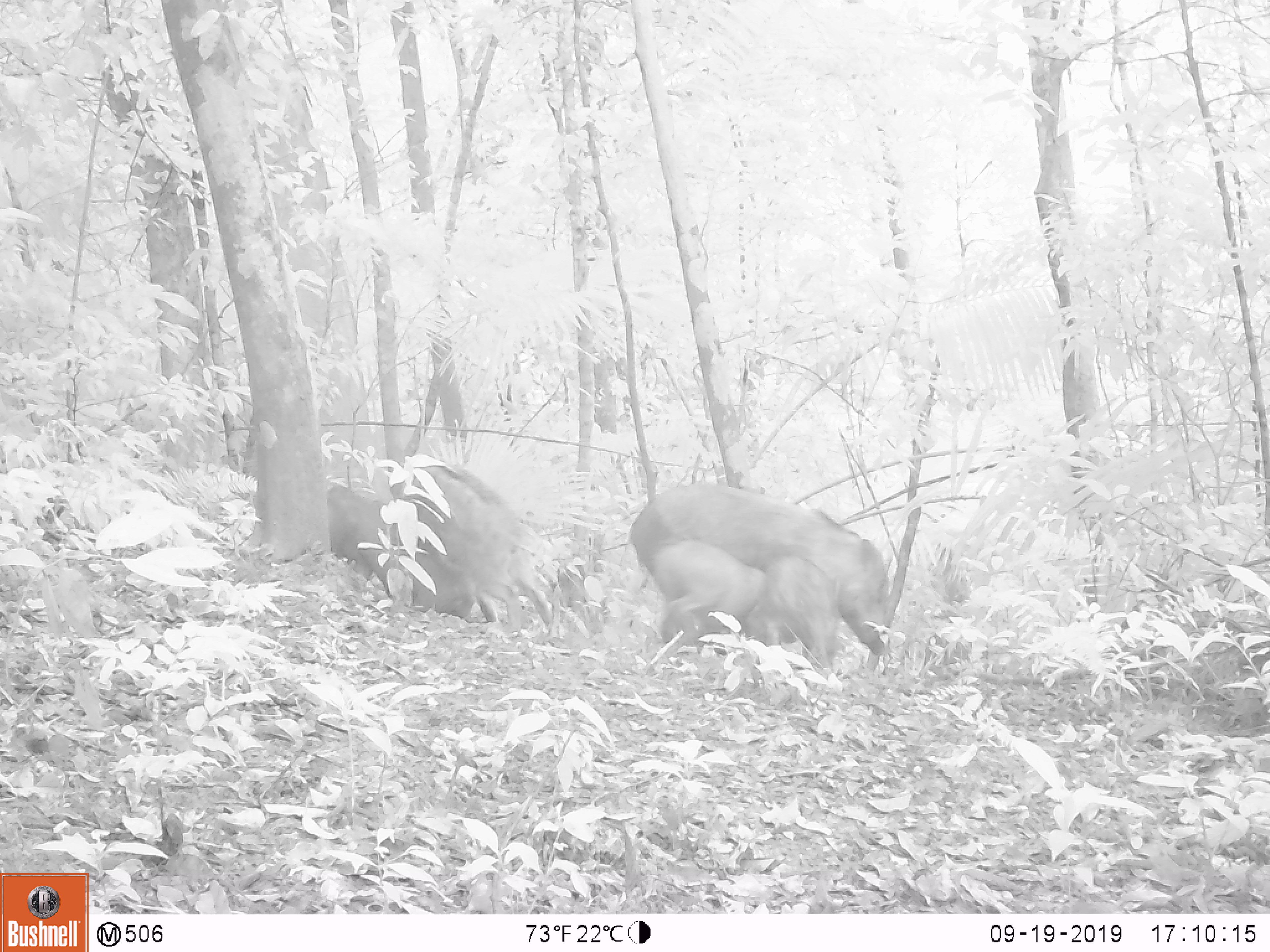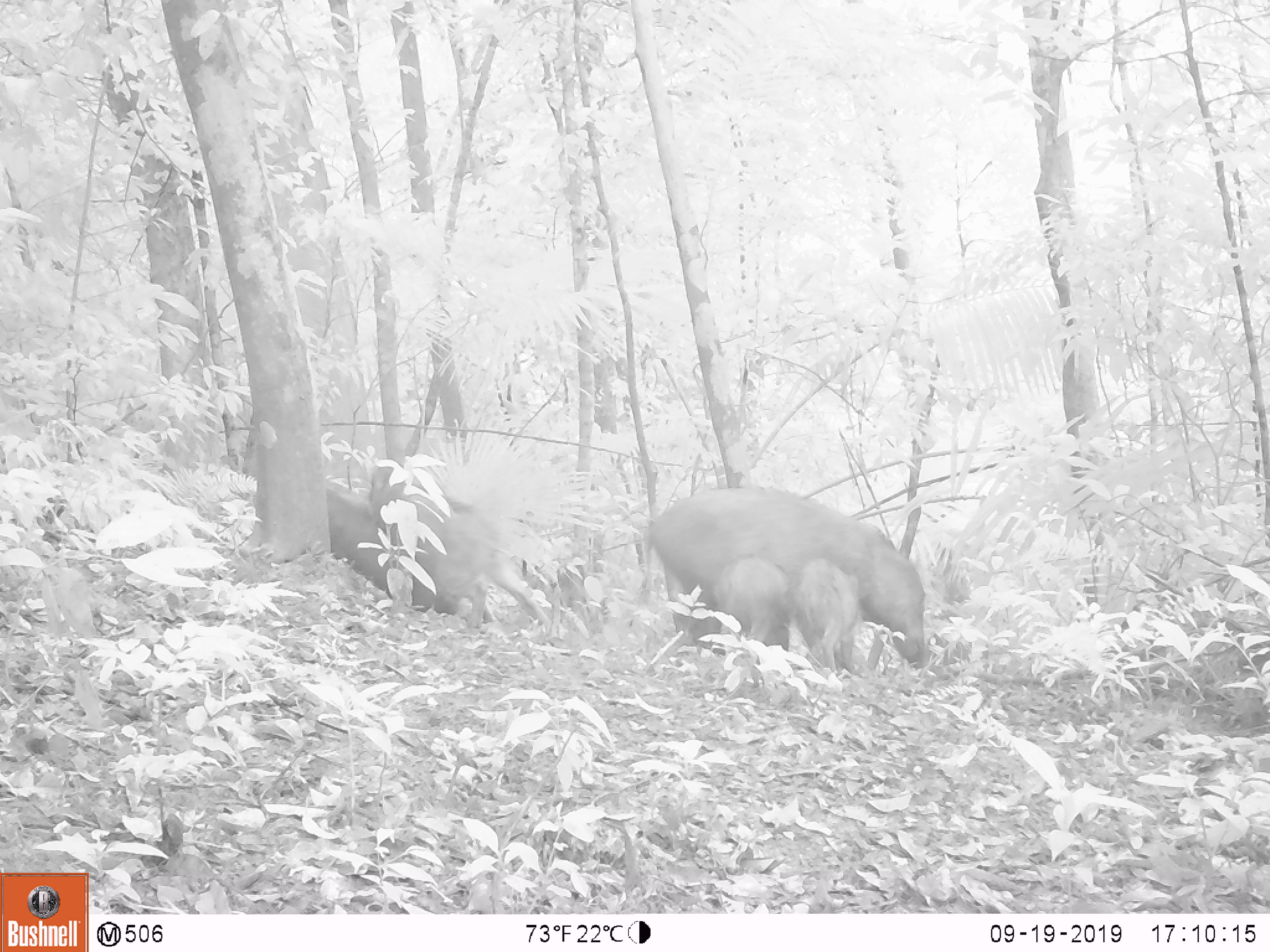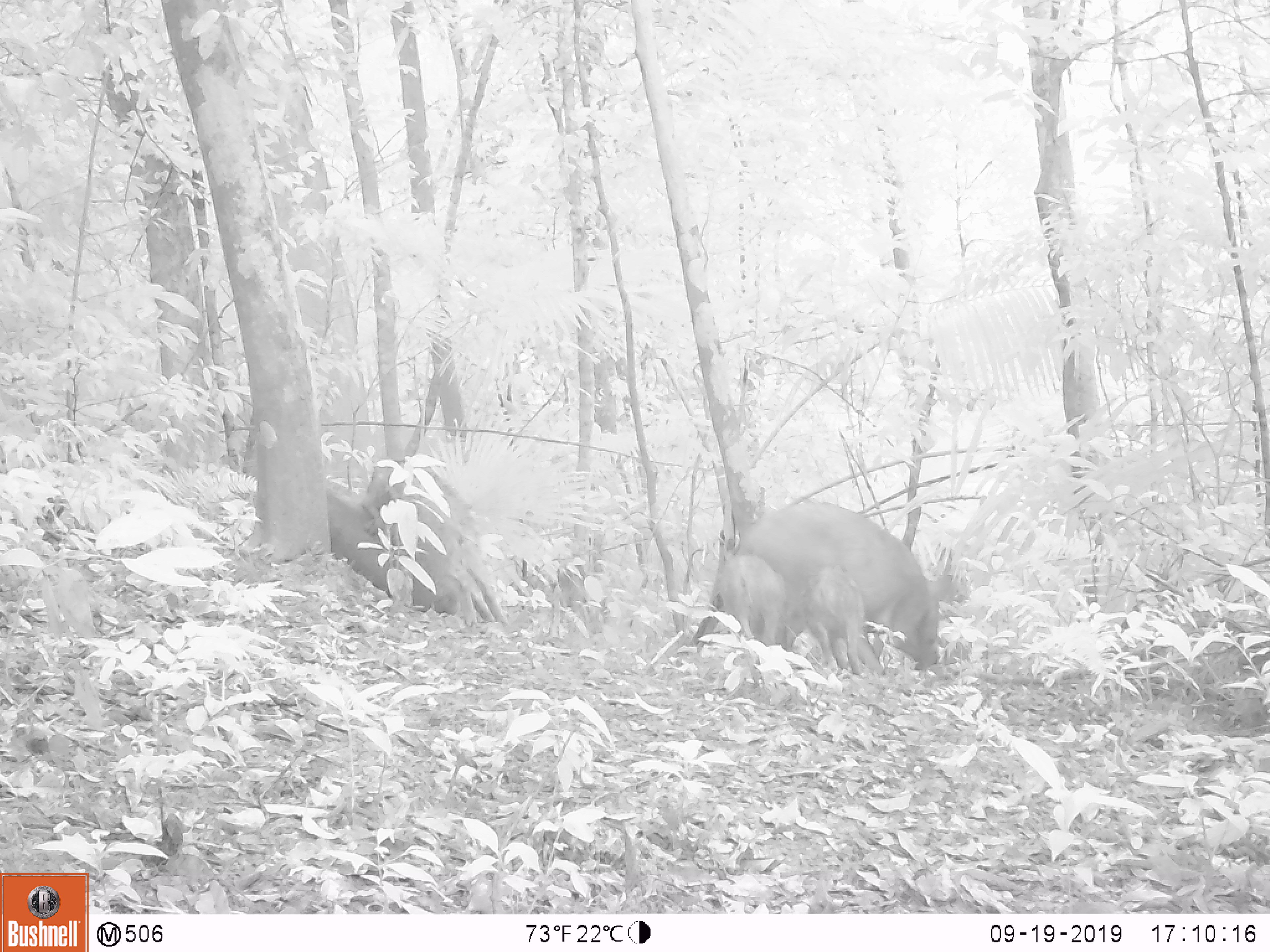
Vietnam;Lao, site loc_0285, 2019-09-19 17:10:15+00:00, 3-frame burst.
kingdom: Animalia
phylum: Chordata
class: Mammalia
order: Artiodactyla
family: Suidae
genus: Sus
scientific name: Sus scrofa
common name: eurasian wild pig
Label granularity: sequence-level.